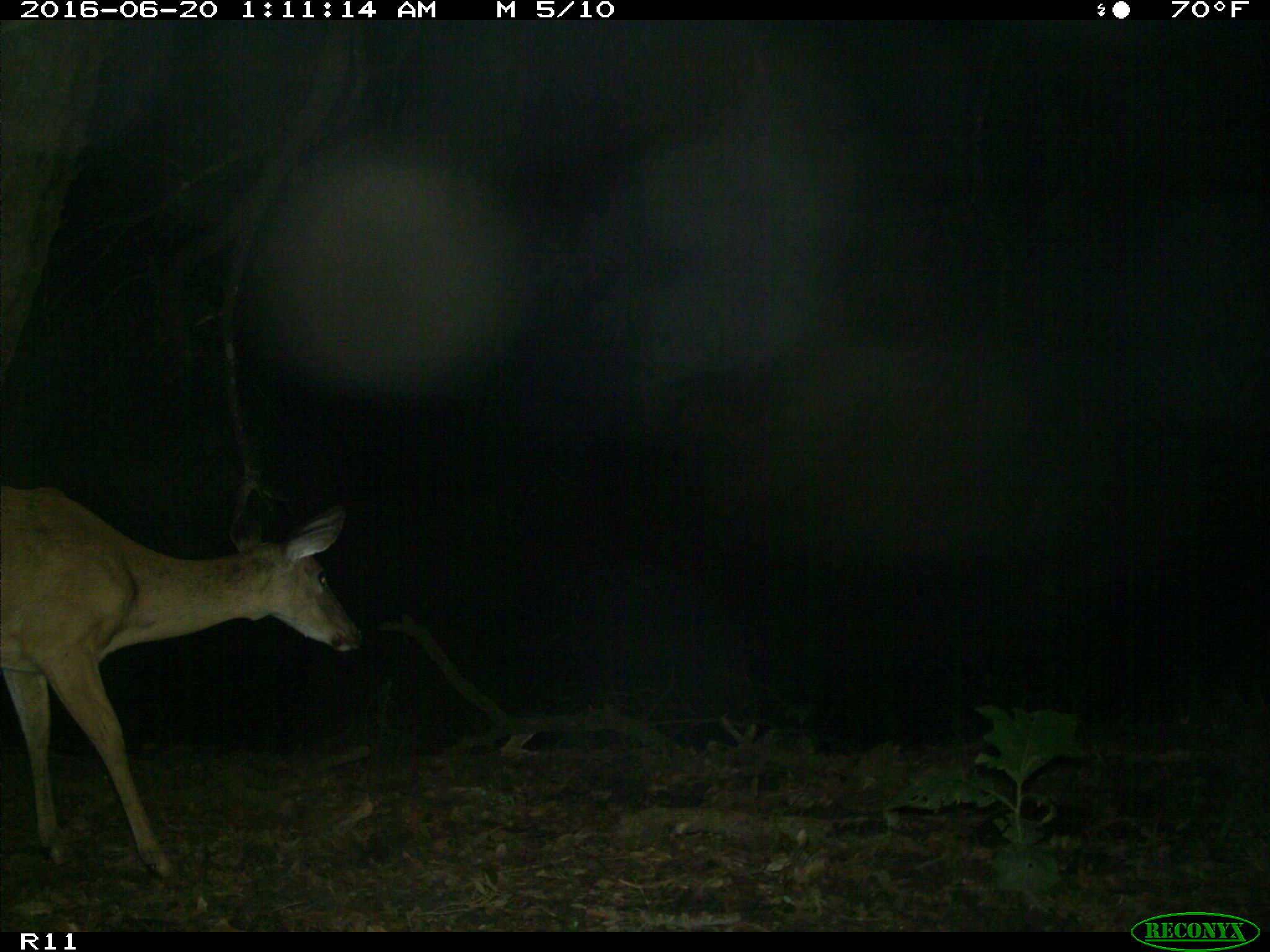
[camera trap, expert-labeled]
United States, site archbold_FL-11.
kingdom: Animalia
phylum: Chordata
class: Mammalia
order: Artiodactyla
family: Cervidae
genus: Odocoileus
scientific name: Odocoileus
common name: deer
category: unidentified deer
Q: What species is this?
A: Unidentified deer (deer) (Odocoileus).